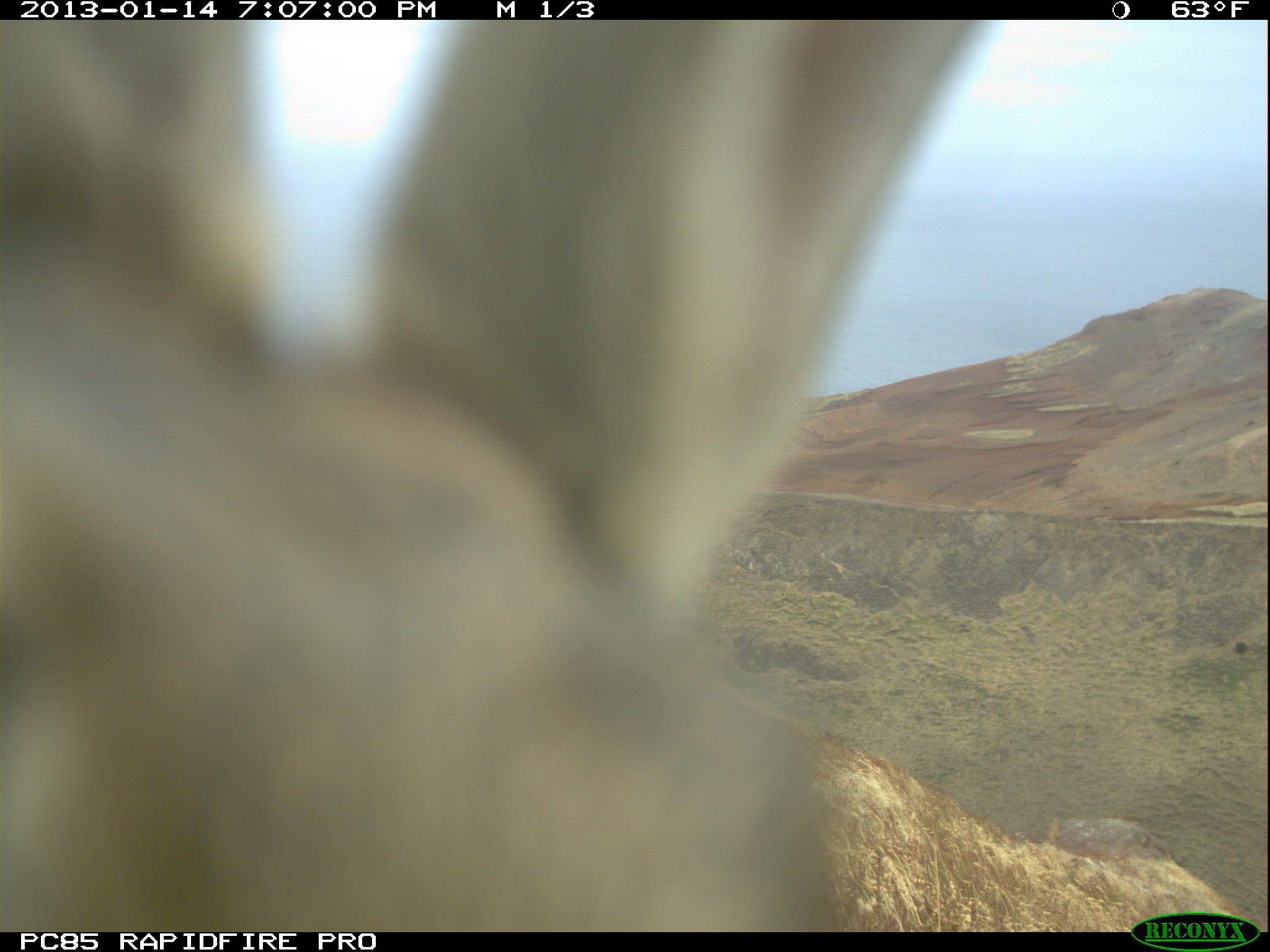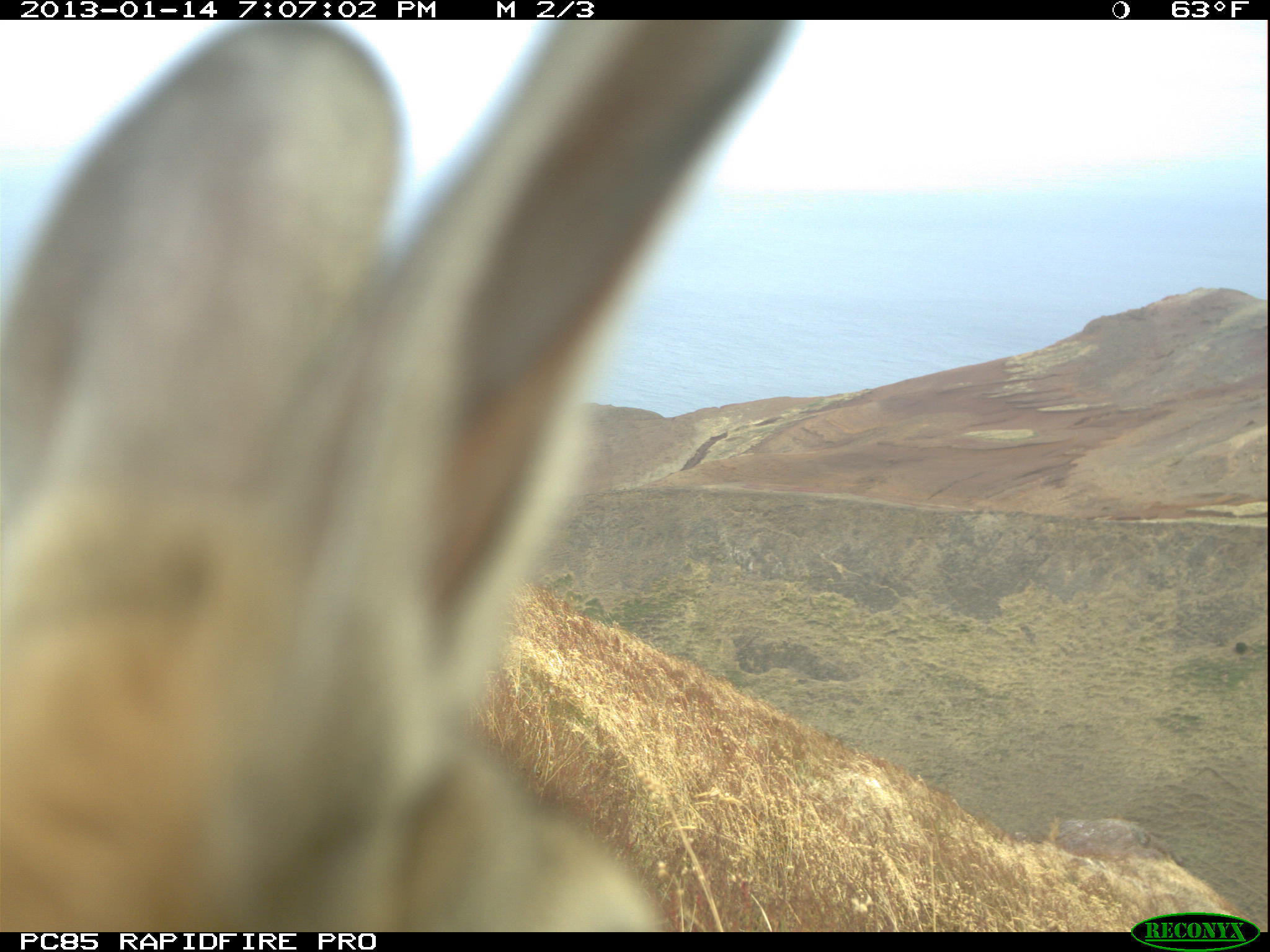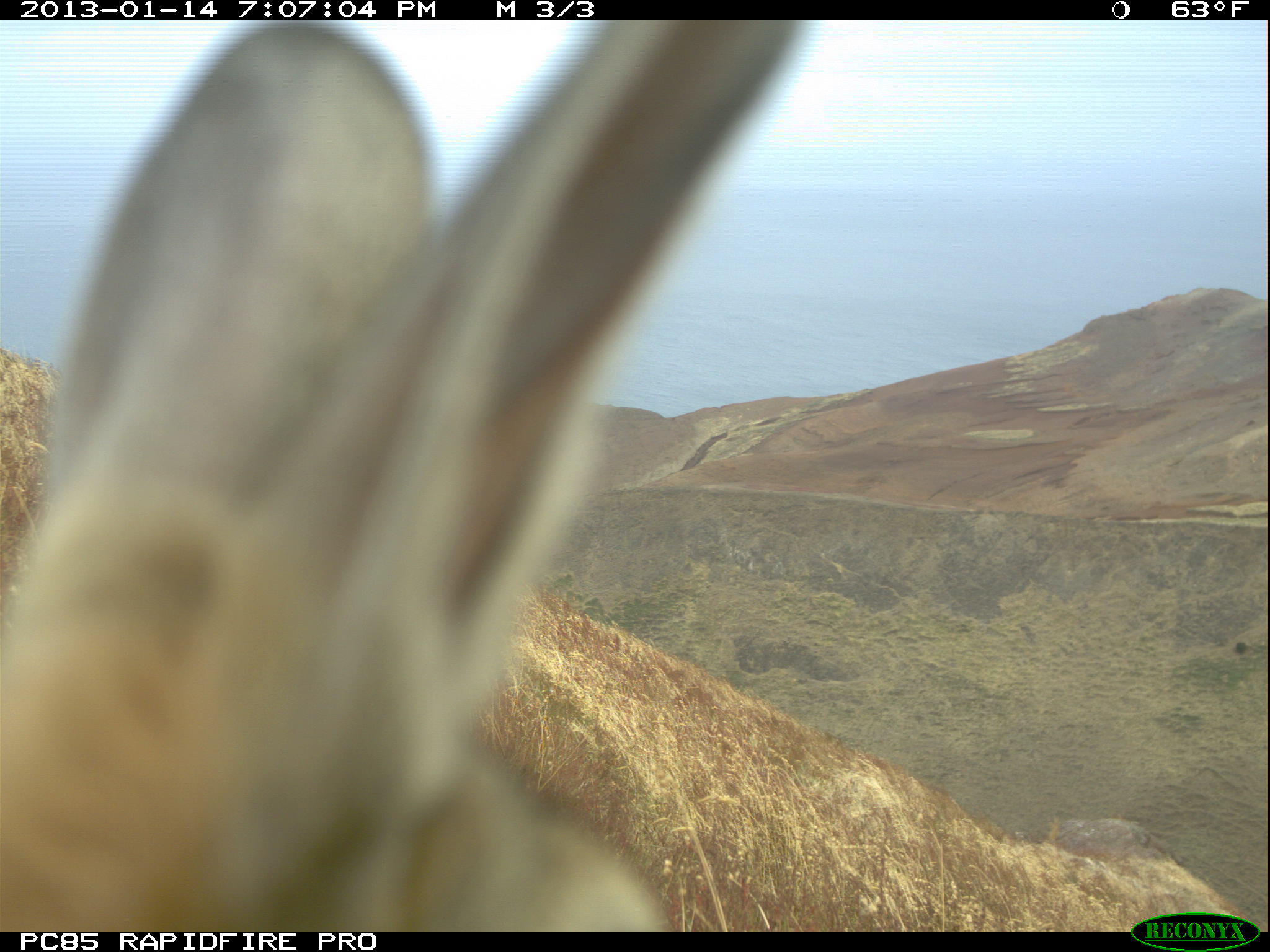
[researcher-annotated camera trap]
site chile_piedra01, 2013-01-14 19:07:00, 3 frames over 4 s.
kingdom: Animalia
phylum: Chordata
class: Mammalia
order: Lagomorpha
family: Leporidae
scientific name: Leporidae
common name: rabbits and hares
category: rabbit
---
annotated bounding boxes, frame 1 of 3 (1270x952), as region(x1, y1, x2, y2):
rabbit: region(0, 20, 1019, 929)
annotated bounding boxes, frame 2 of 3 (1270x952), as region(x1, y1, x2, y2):
rabbit: region(0, 20, 801, 923)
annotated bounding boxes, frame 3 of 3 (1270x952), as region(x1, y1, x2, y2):
rabbit: region(0, 18, 800, 937)